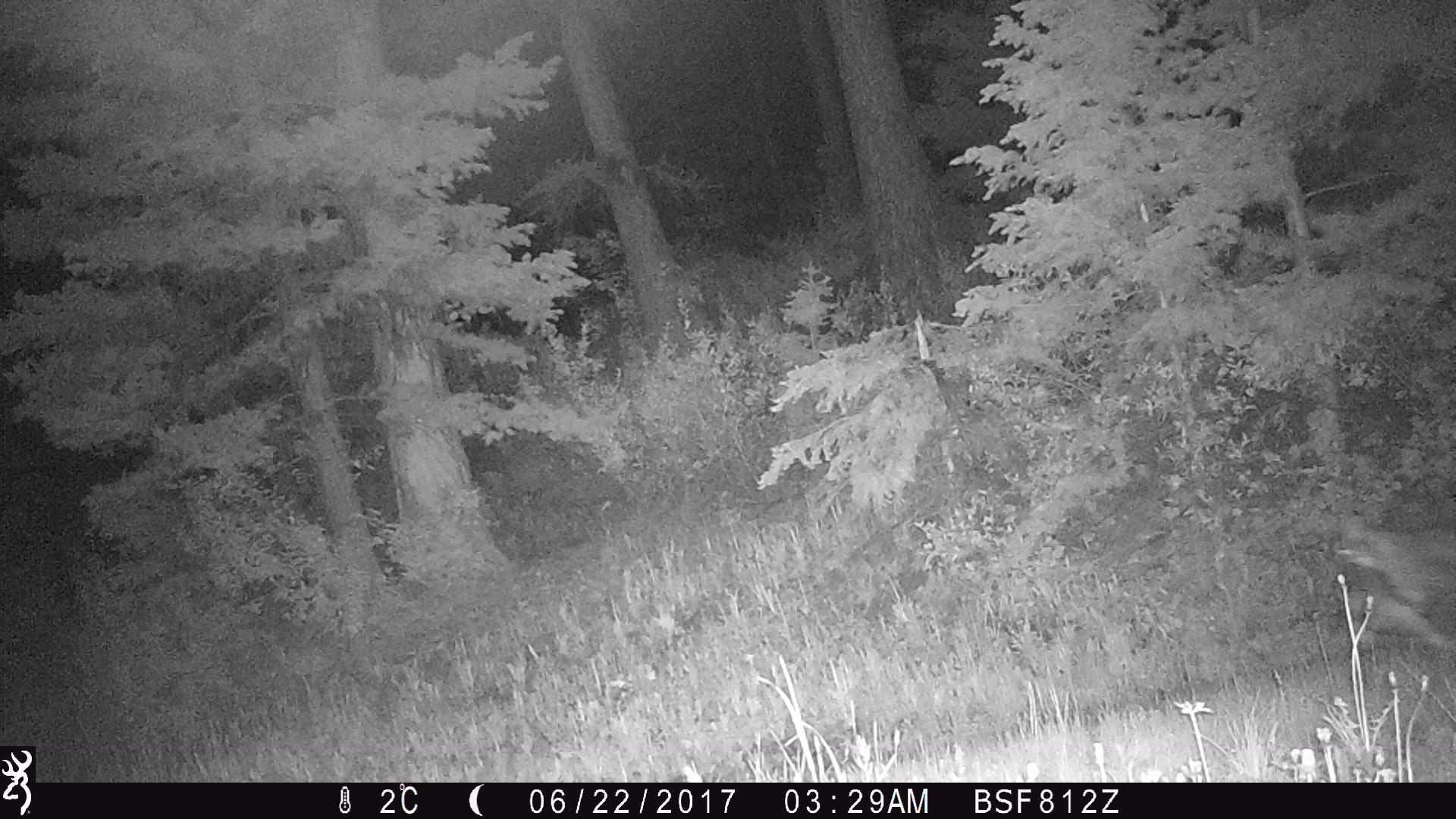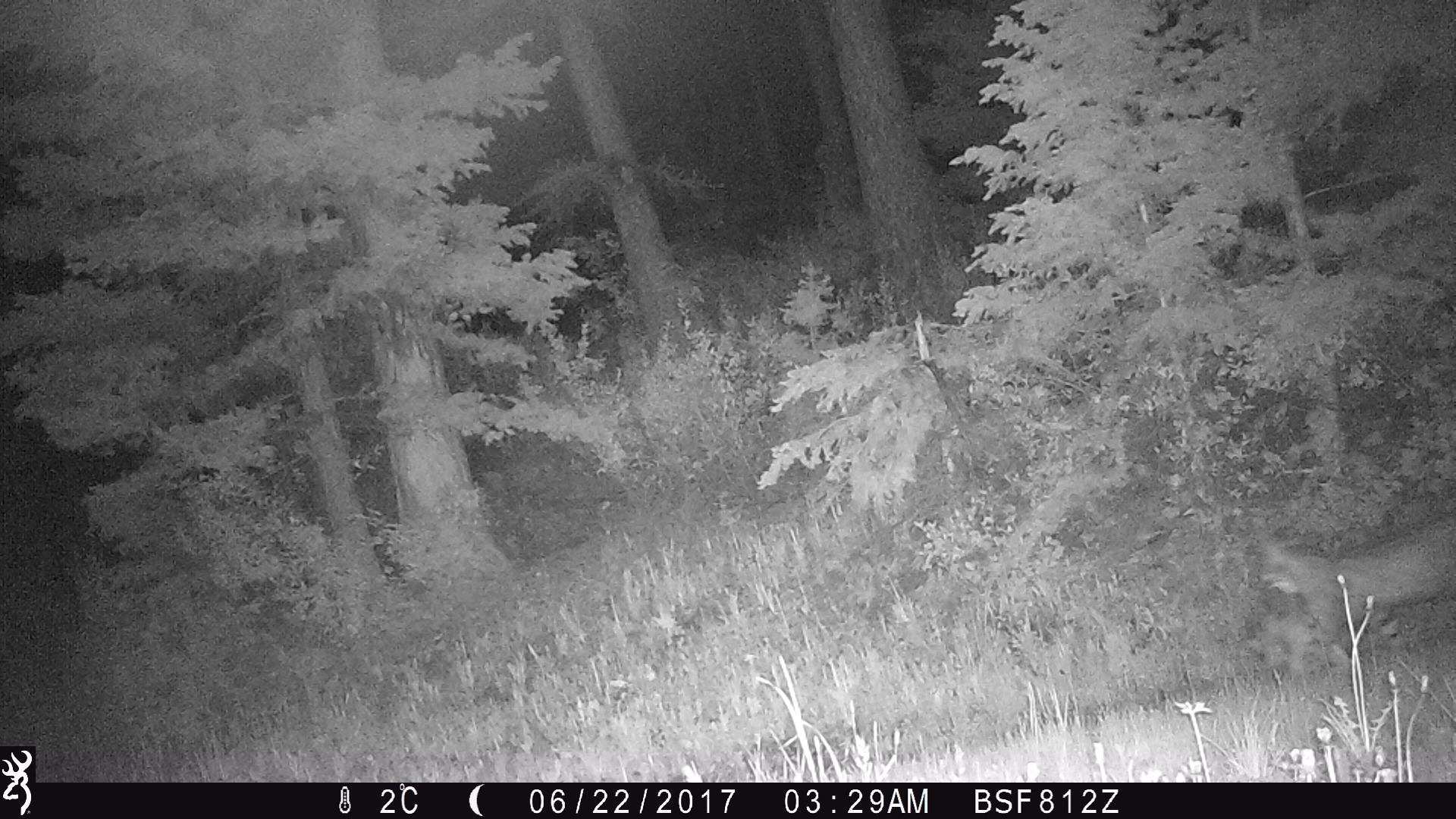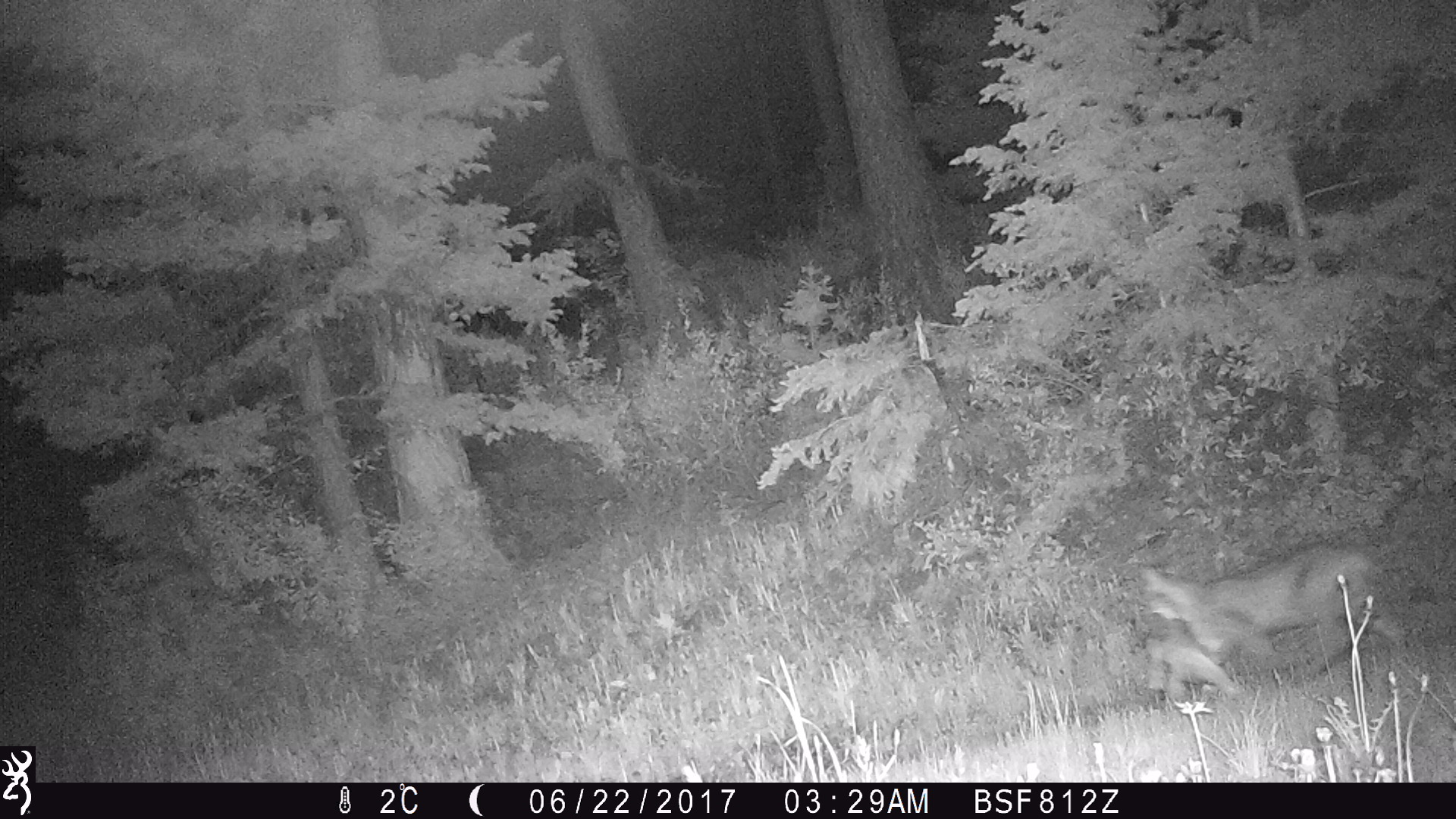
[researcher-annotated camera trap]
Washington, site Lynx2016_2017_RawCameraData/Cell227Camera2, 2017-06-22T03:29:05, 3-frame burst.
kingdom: Animalia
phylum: Chordata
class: Mammalia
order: Carnivora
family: Felidae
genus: Lynx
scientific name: Lynx rufus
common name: bobcat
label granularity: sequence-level